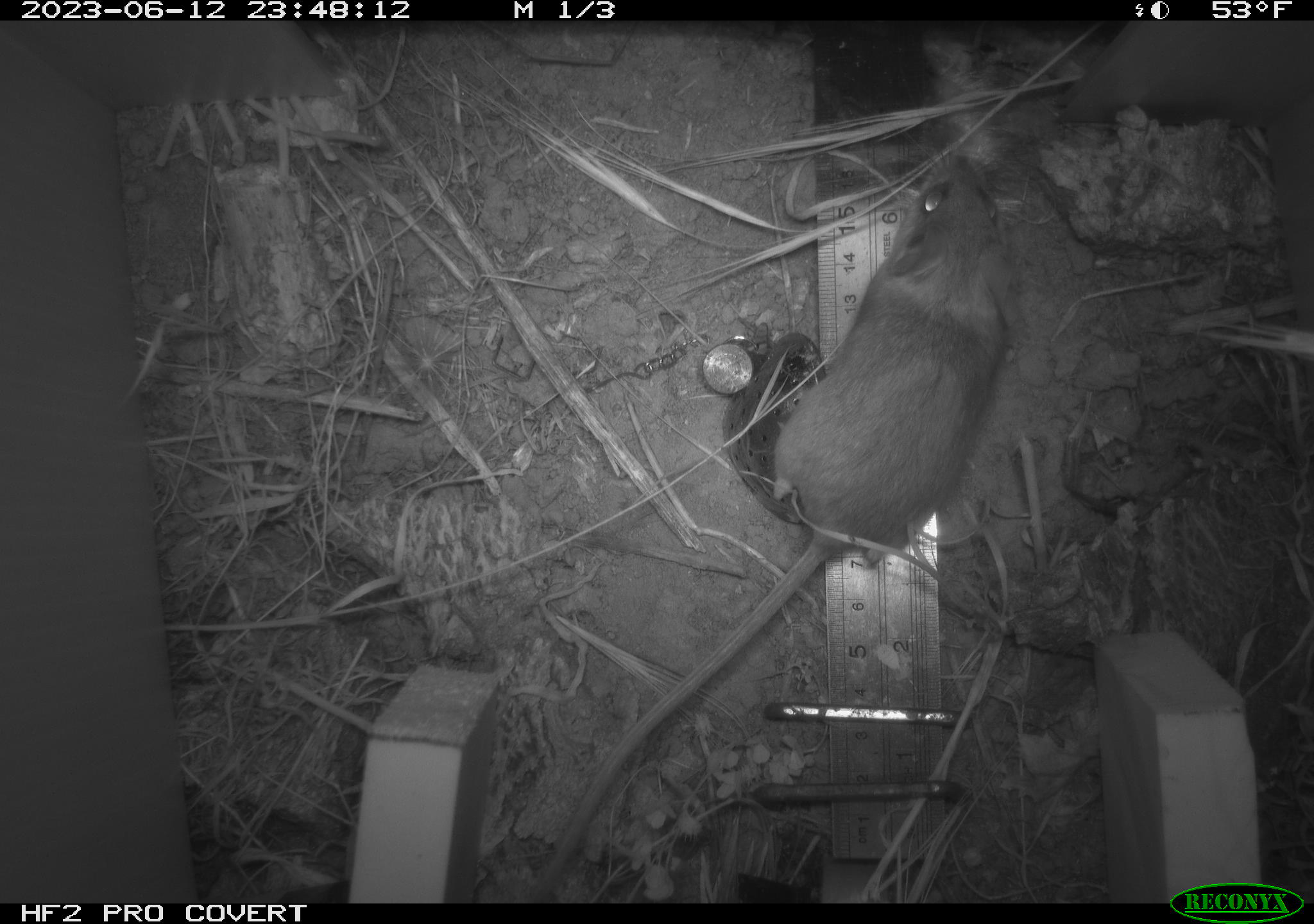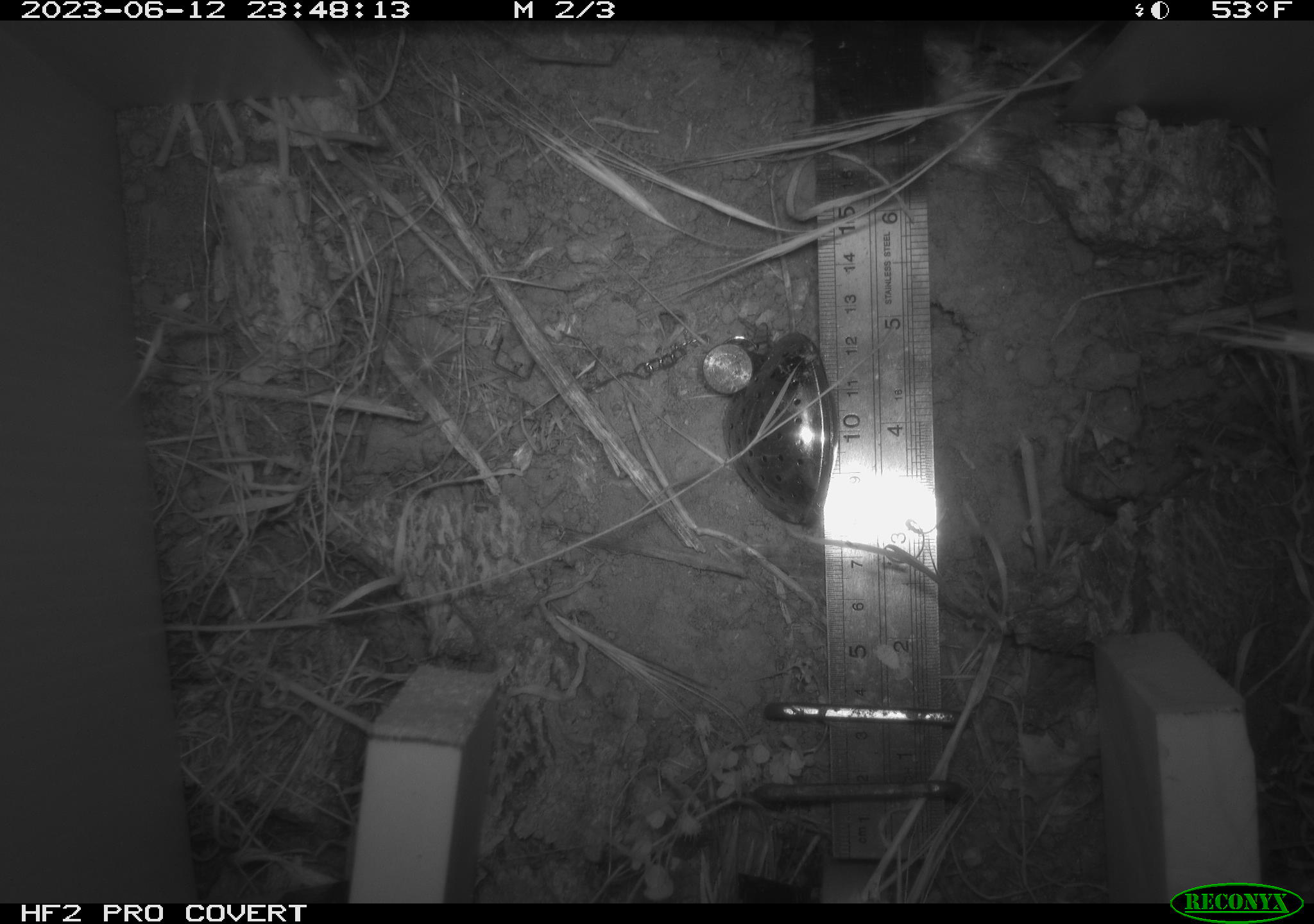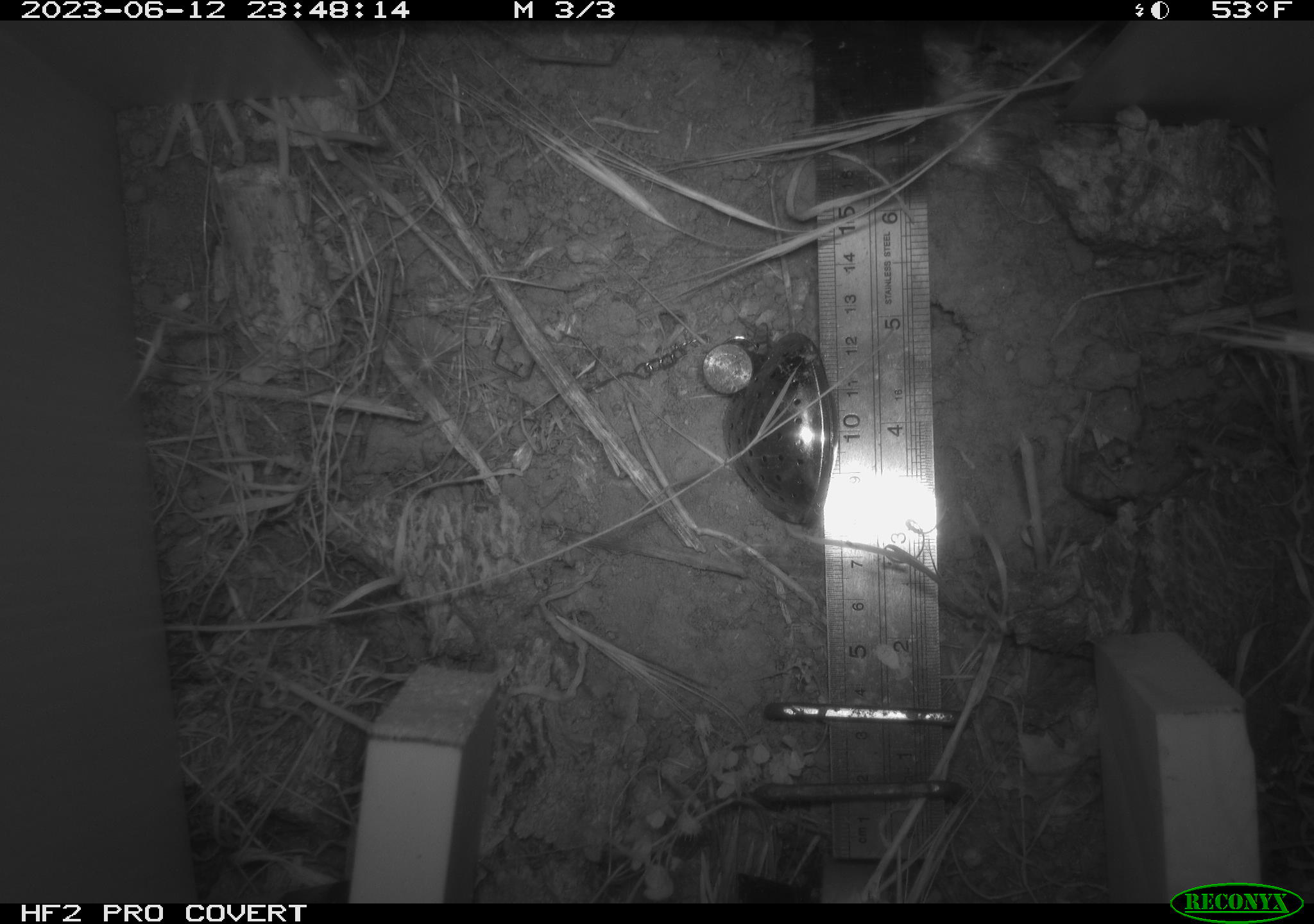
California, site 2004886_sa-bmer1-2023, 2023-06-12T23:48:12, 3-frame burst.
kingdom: Animalia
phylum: Chordata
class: Mammalia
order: Rodentia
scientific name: Rodentia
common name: mouse species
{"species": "mouse species (Rodentia)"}